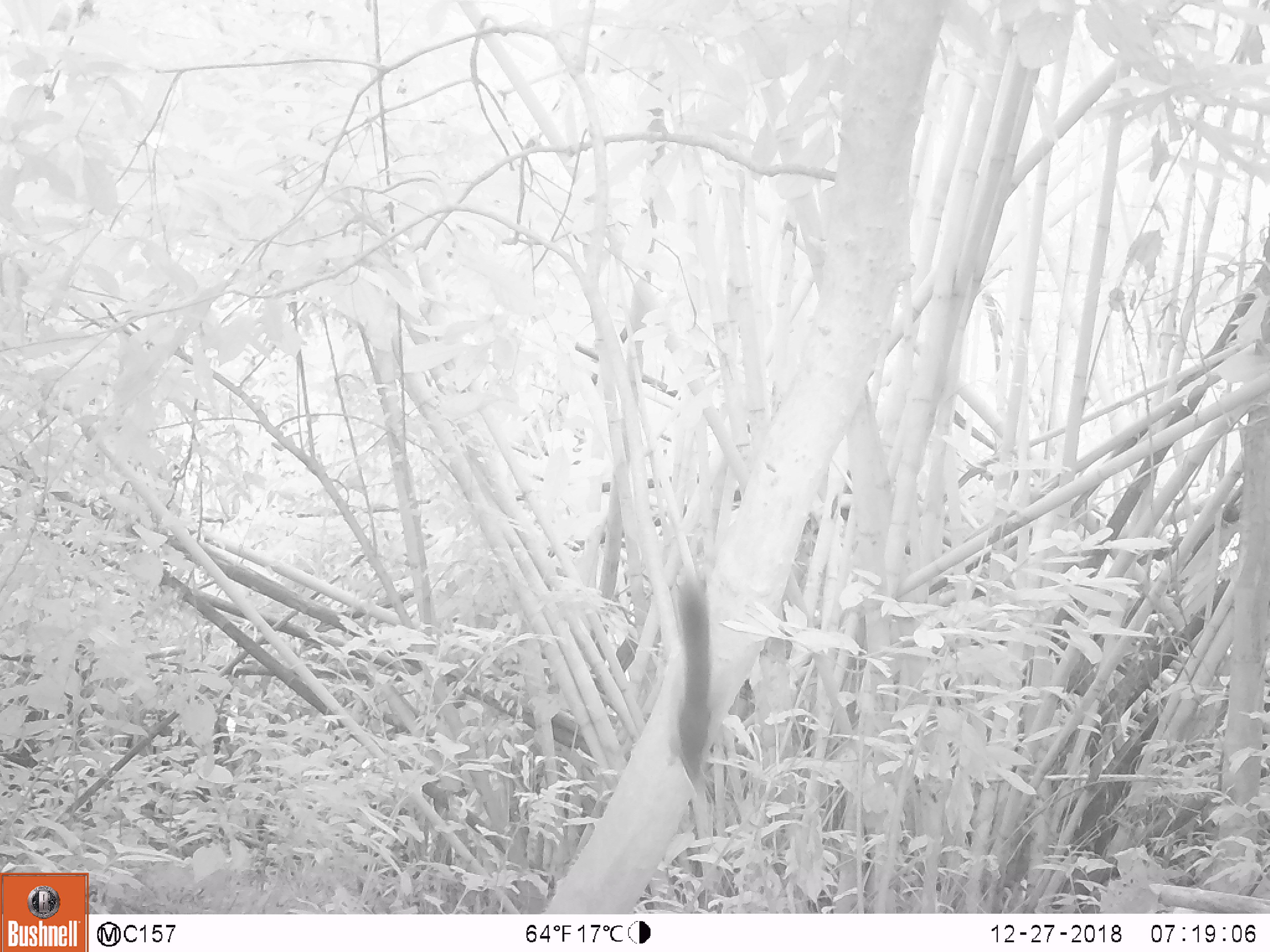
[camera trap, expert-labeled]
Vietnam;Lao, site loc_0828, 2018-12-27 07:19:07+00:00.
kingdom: Animalia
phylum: Chordata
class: Mammalia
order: Rodentia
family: Sciuridae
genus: Sciurus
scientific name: Sciurus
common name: squirrel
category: unidentified squirrel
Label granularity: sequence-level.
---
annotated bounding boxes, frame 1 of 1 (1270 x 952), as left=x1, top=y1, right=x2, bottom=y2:
unidentified squirrel: left=676, top=582, right=712, bottom=774